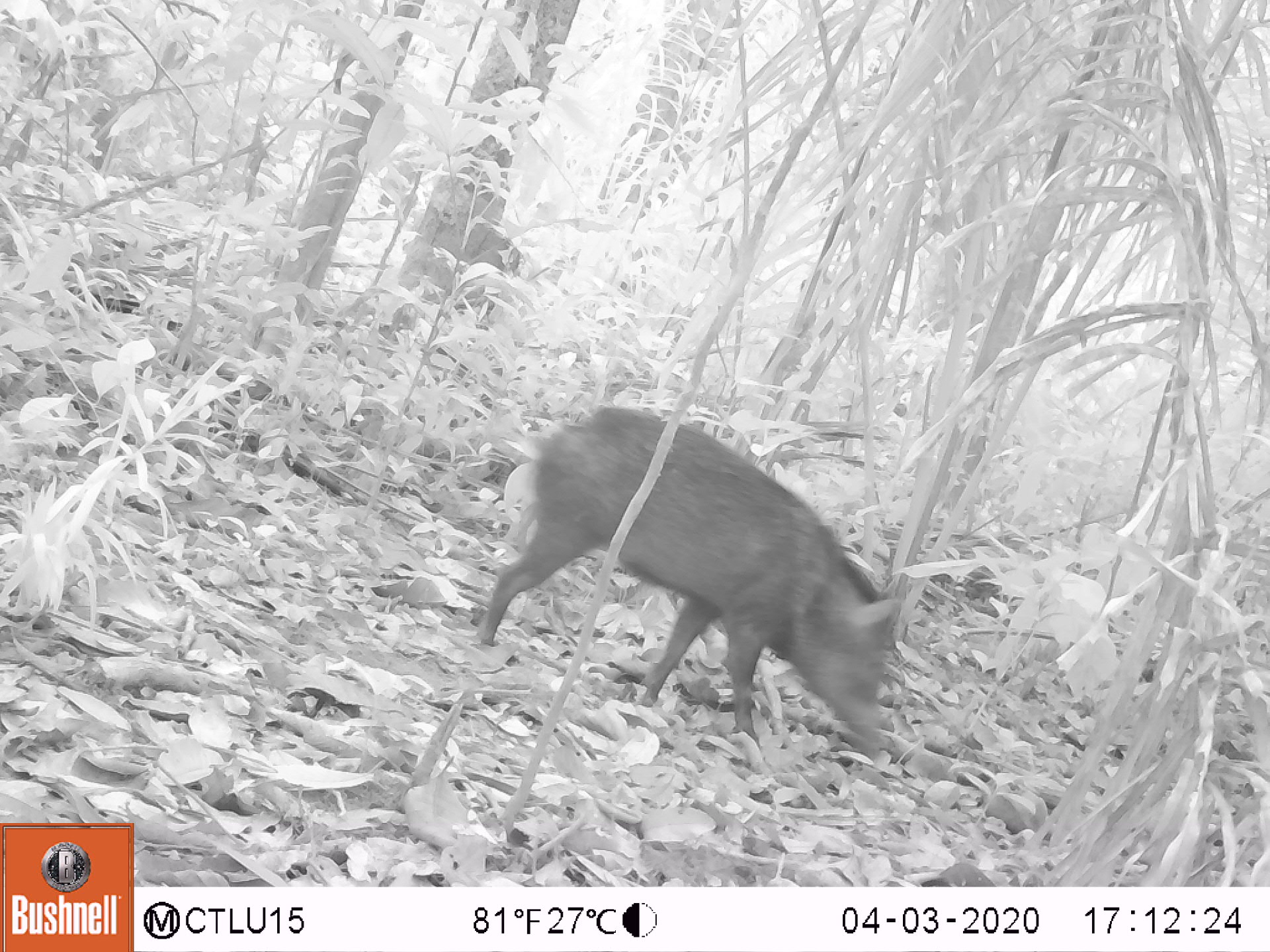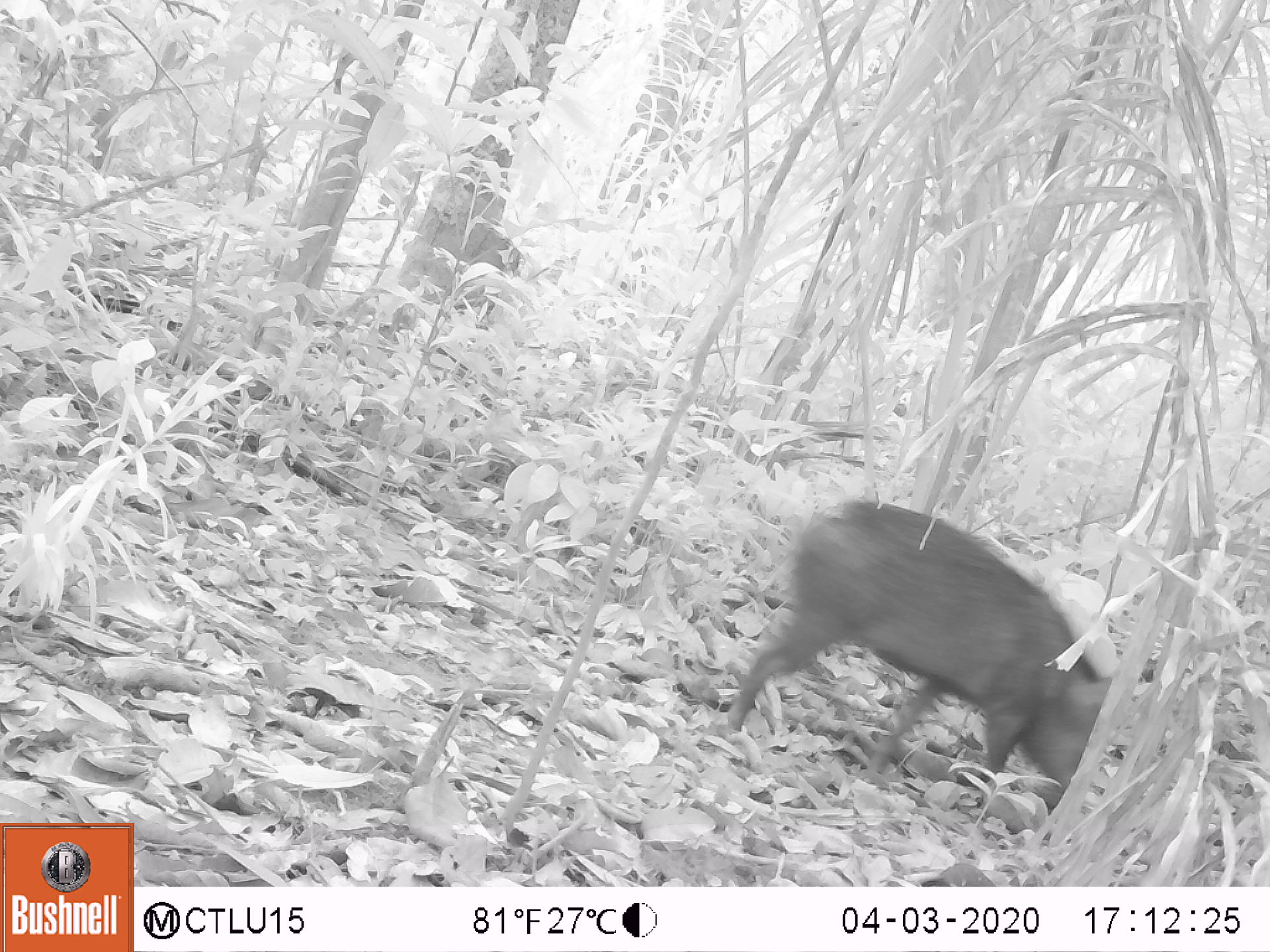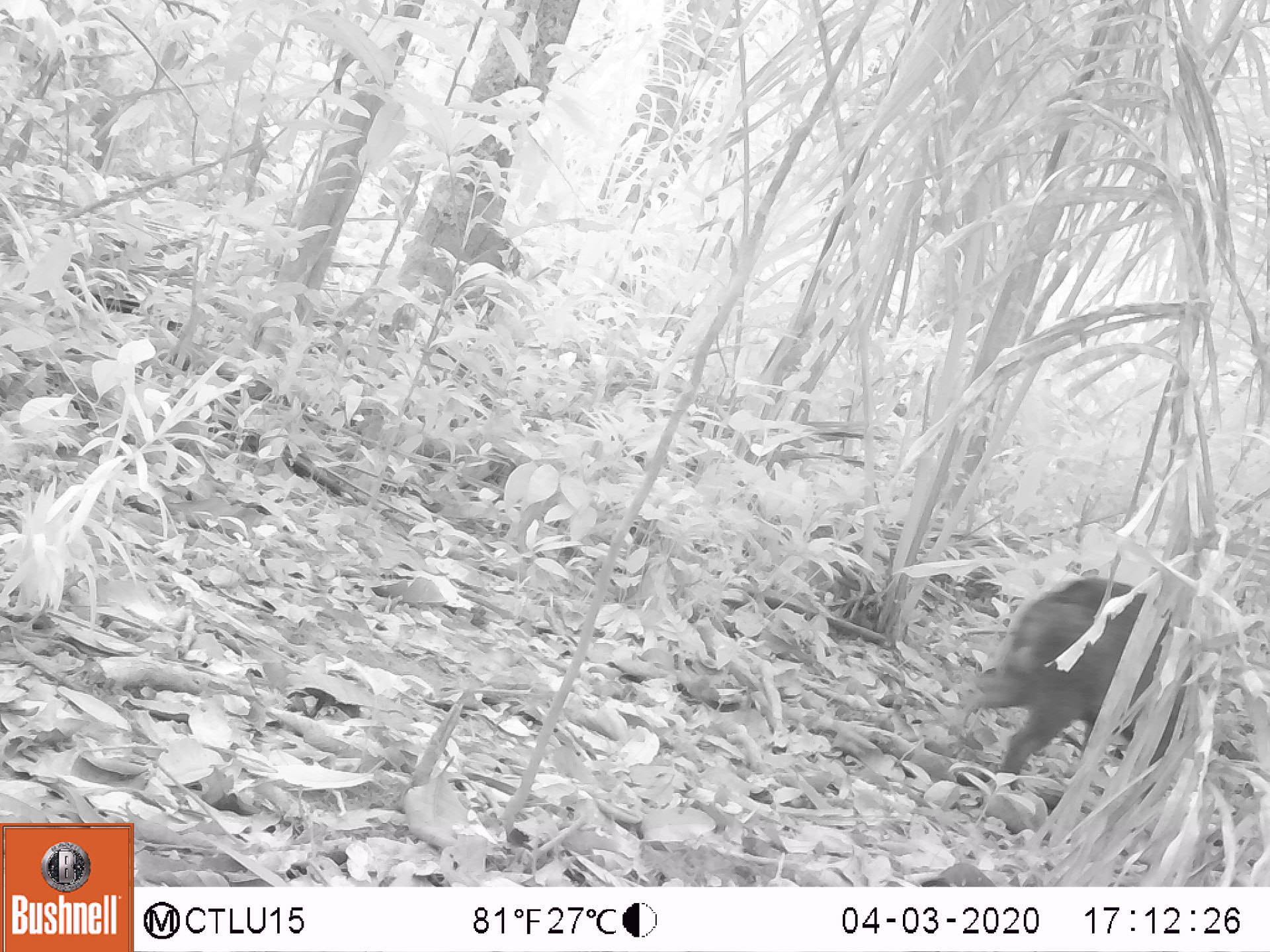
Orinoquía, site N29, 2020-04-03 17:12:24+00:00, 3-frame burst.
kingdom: Animalia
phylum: Chordata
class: Mammalia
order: Artiodactyla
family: Tayassuidae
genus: Pecari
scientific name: Pecari tajacu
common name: collared peccary